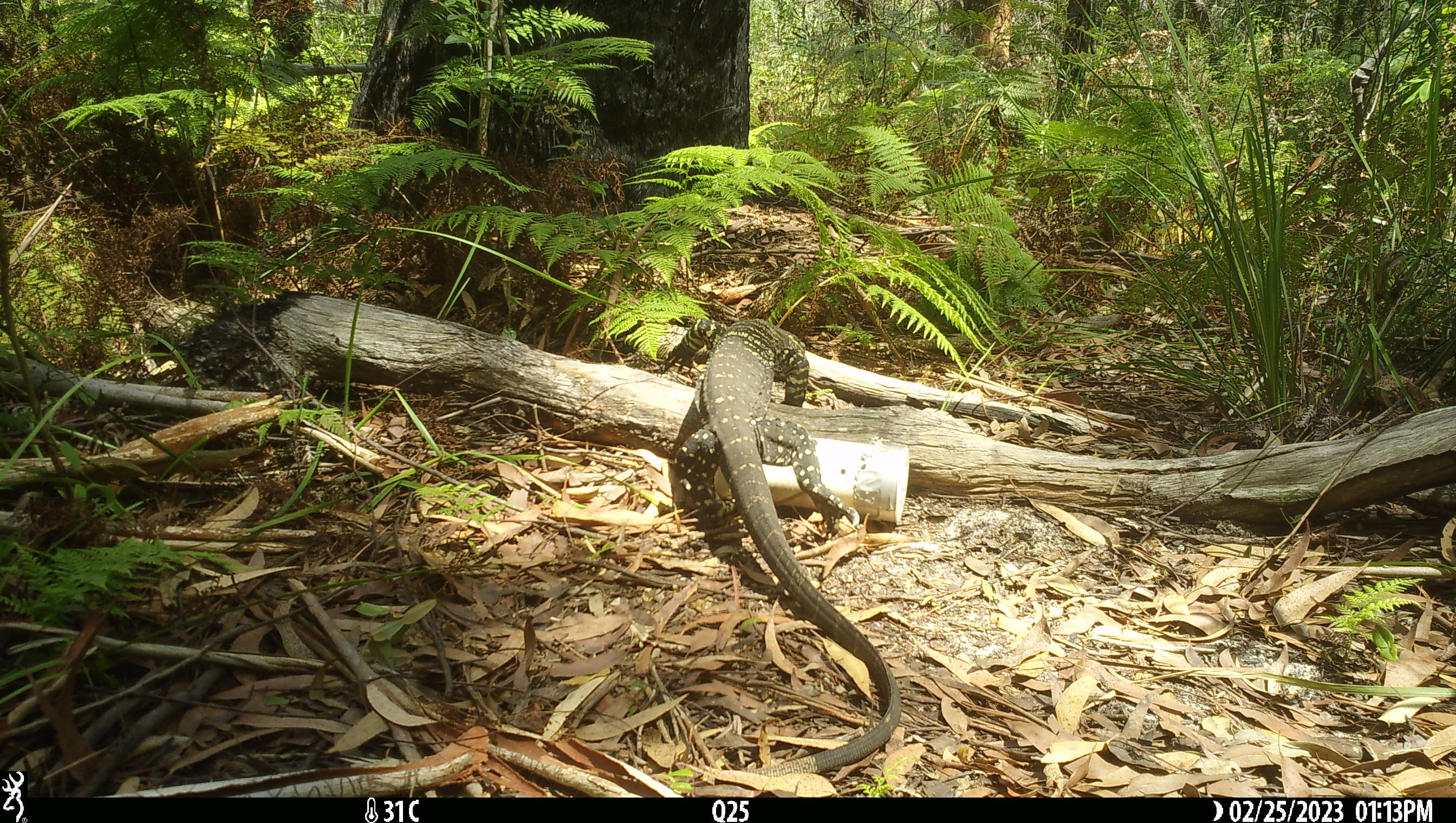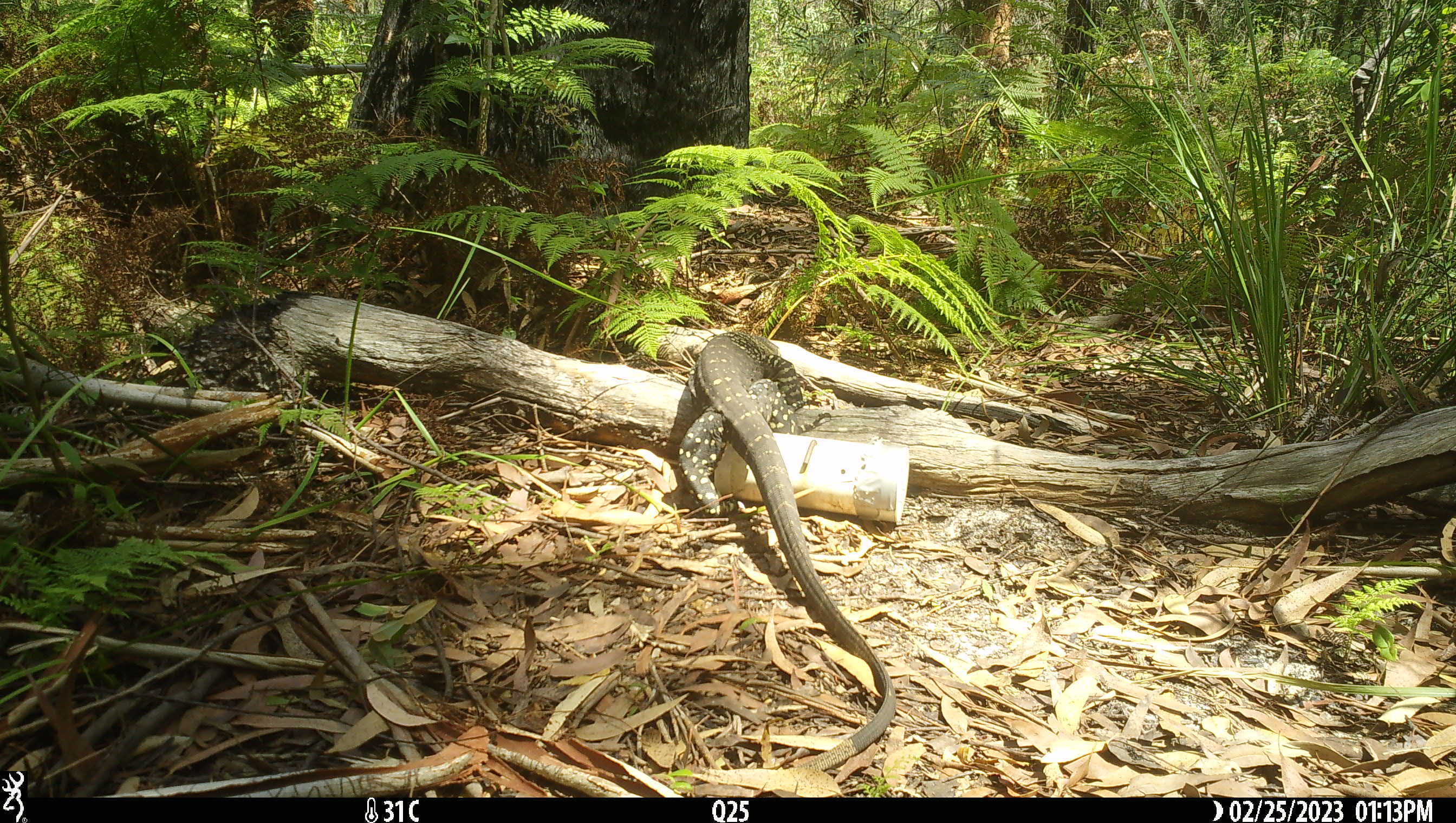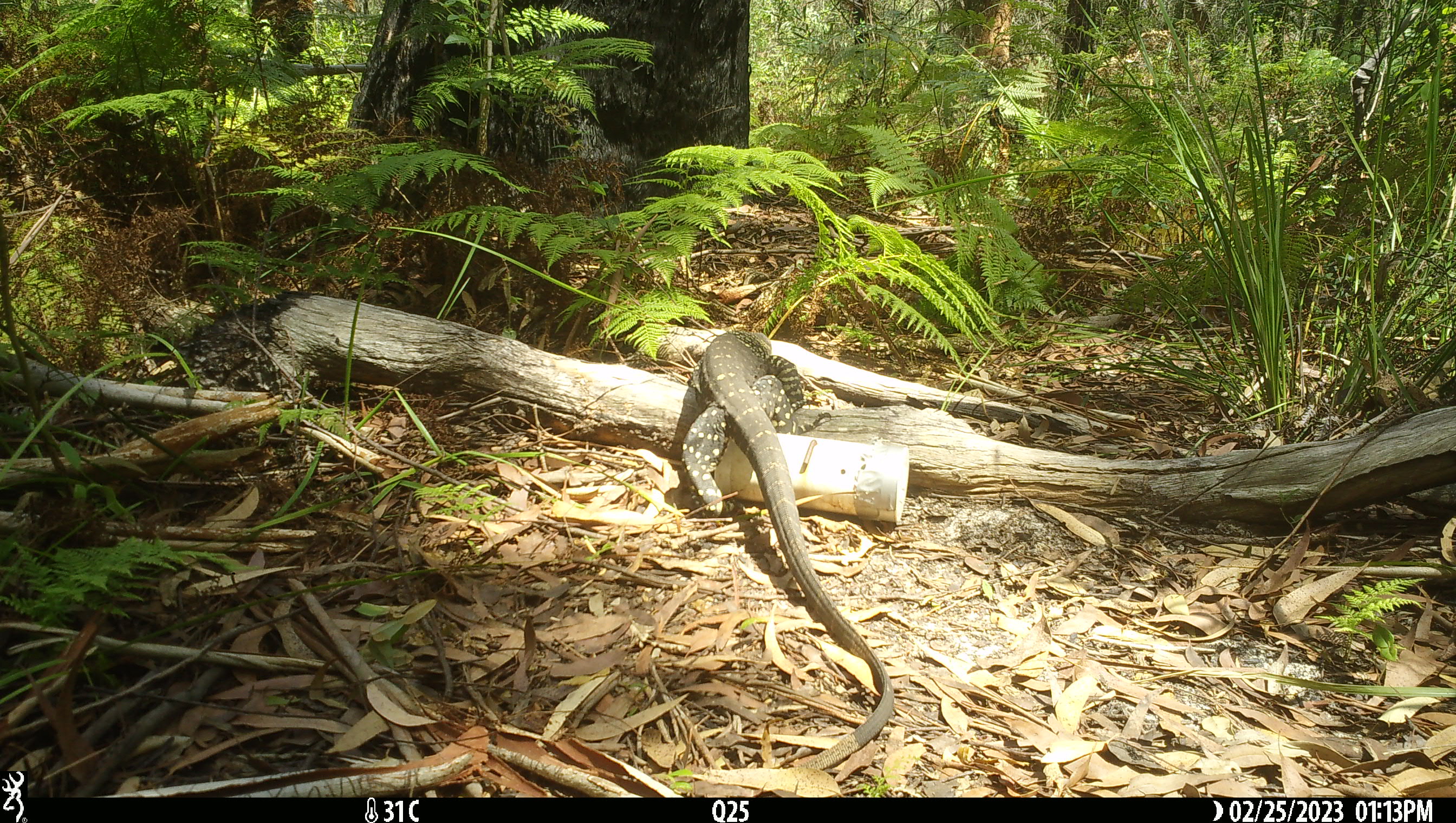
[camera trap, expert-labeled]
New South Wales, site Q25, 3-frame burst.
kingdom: Animalia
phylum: Chordata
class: Reptilia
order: Squamata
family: Varanidae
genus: Varanus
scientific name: Varanus varius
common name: lace monitor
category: goanna